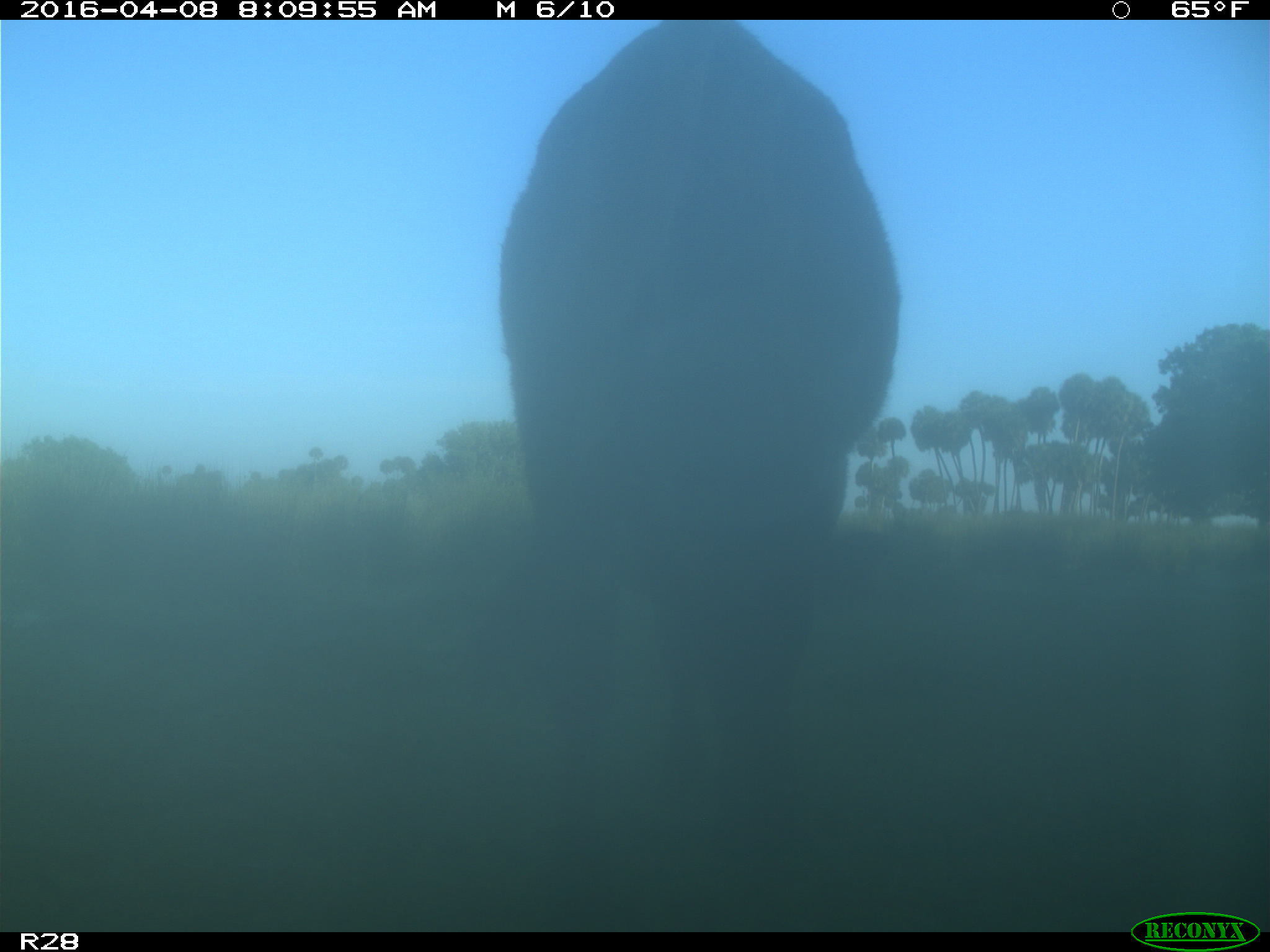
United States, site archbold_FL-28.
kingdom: Animalia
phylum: Chordata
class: Mammalia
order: Artiodactyla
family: Bovidae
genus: Bos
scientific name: Bos taurus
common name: domestic cow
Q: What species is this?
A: Bos taurus (domestic cow).